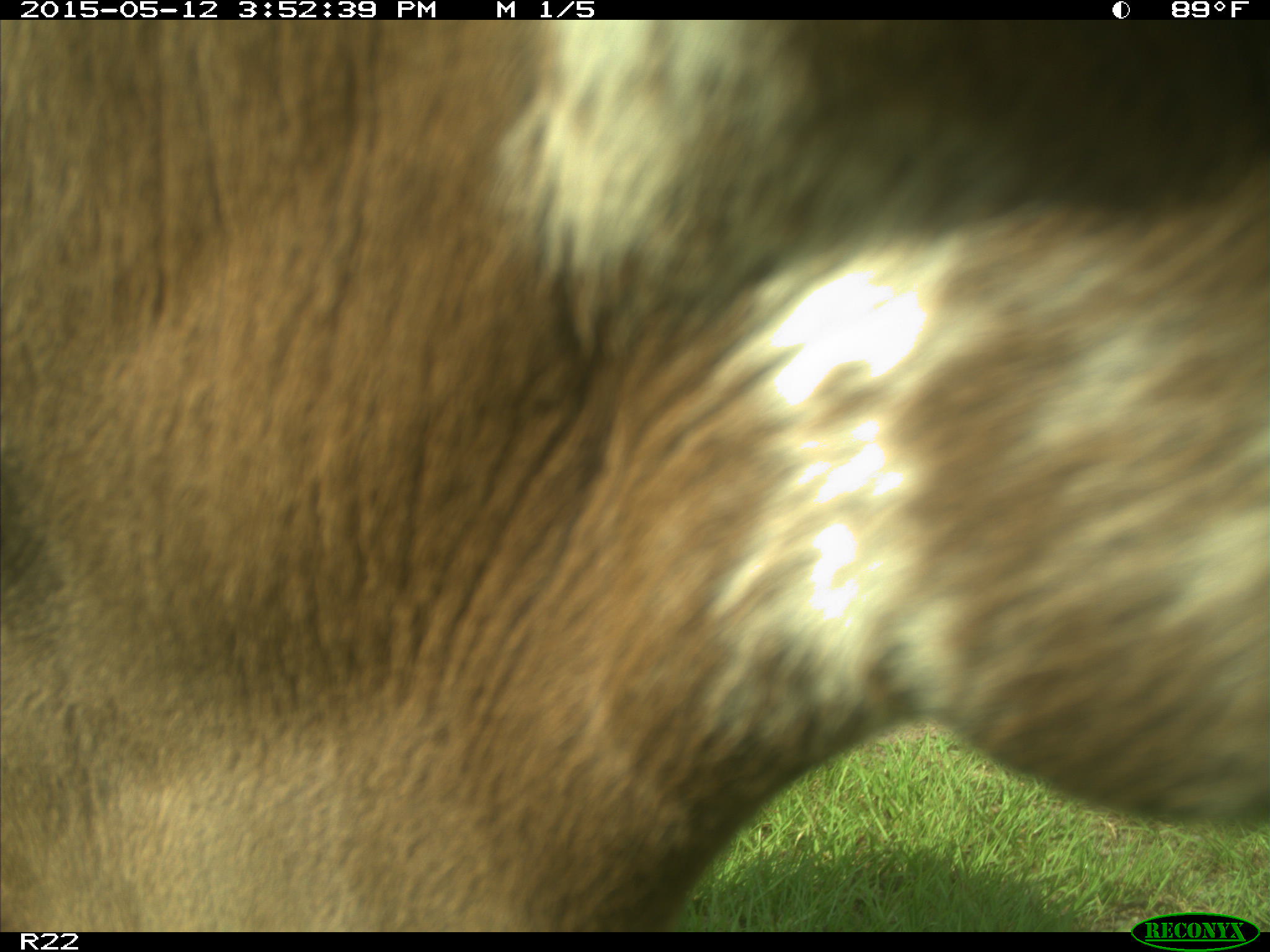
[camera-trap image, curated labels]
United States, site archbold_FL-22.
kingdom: Animalia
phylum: Chordata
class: Mammalia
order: Artiodactyla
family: Bovidae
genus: Bos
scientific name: Bos taurus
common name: domestic cow